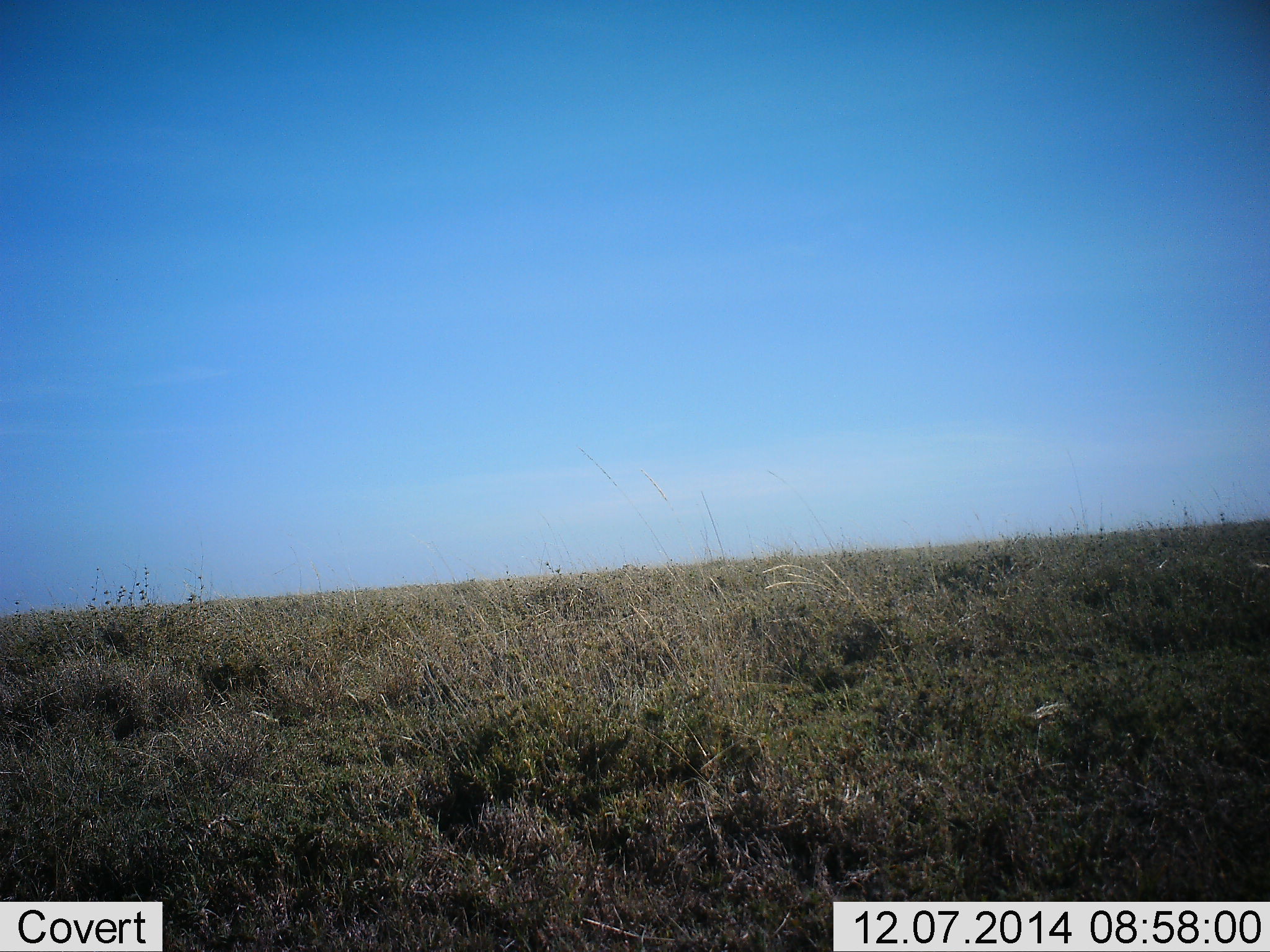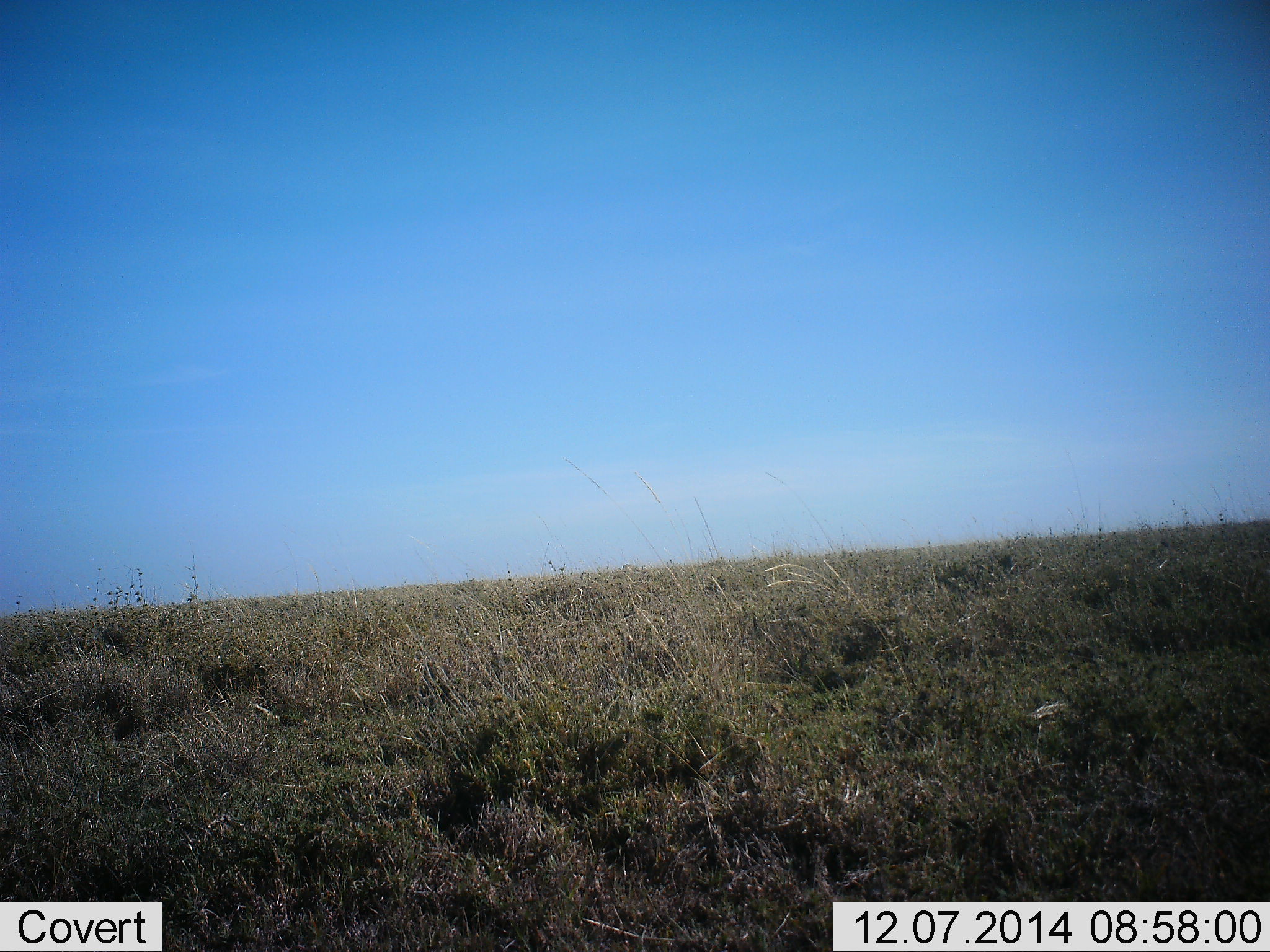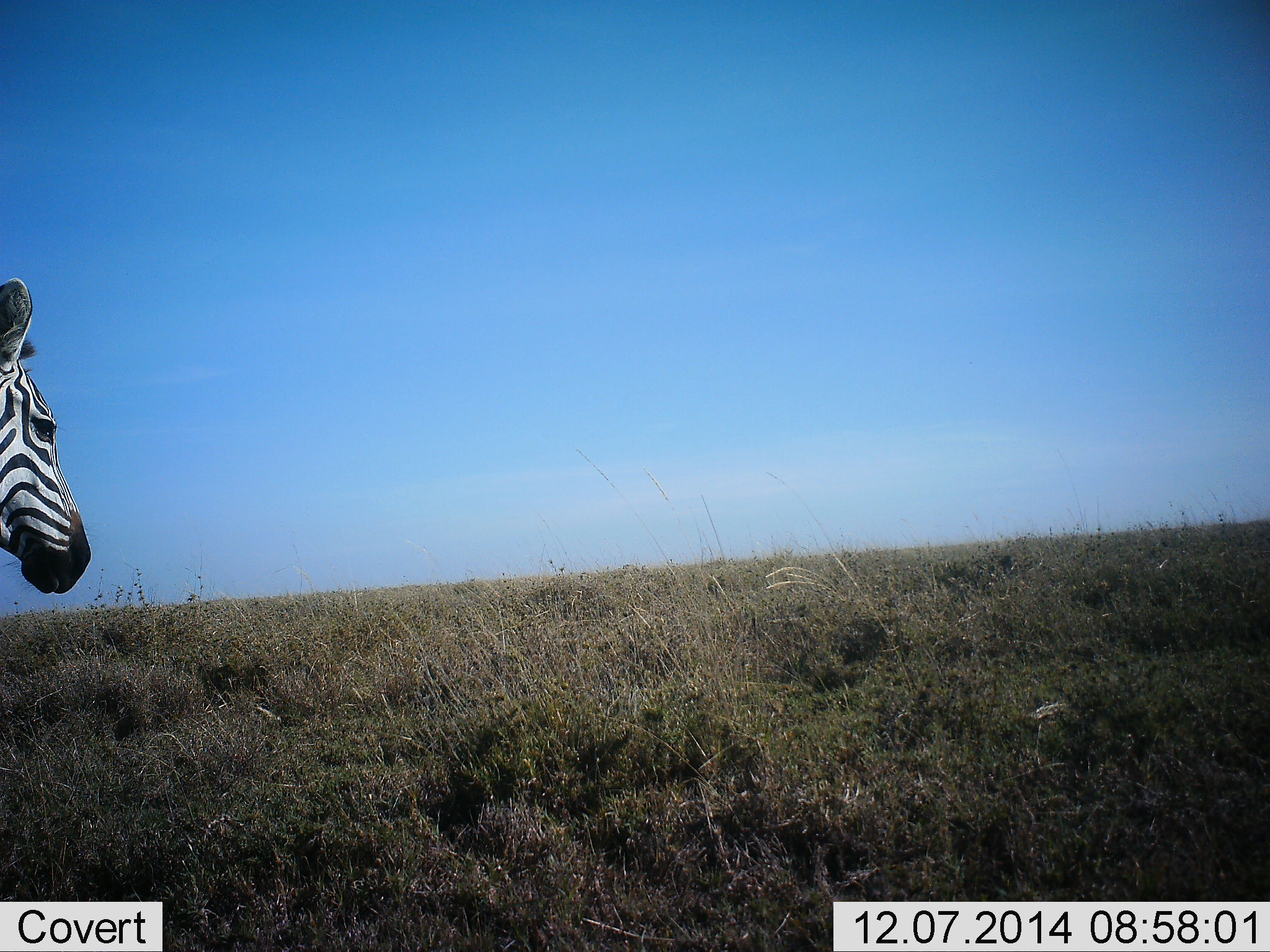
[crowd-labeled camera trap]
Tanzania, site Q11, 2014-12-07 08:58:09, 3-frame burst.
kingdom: Animalia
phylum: Chordata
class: Mammalia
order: Perissodactyla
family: Equidae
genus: Equus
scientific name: Equus quagga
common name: plains zebra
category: zebra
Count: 1.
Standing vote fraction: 10%.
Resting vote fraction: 0%.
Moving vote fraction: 100%.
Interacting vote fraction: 0%.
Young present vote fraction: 0%.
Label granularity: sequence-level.